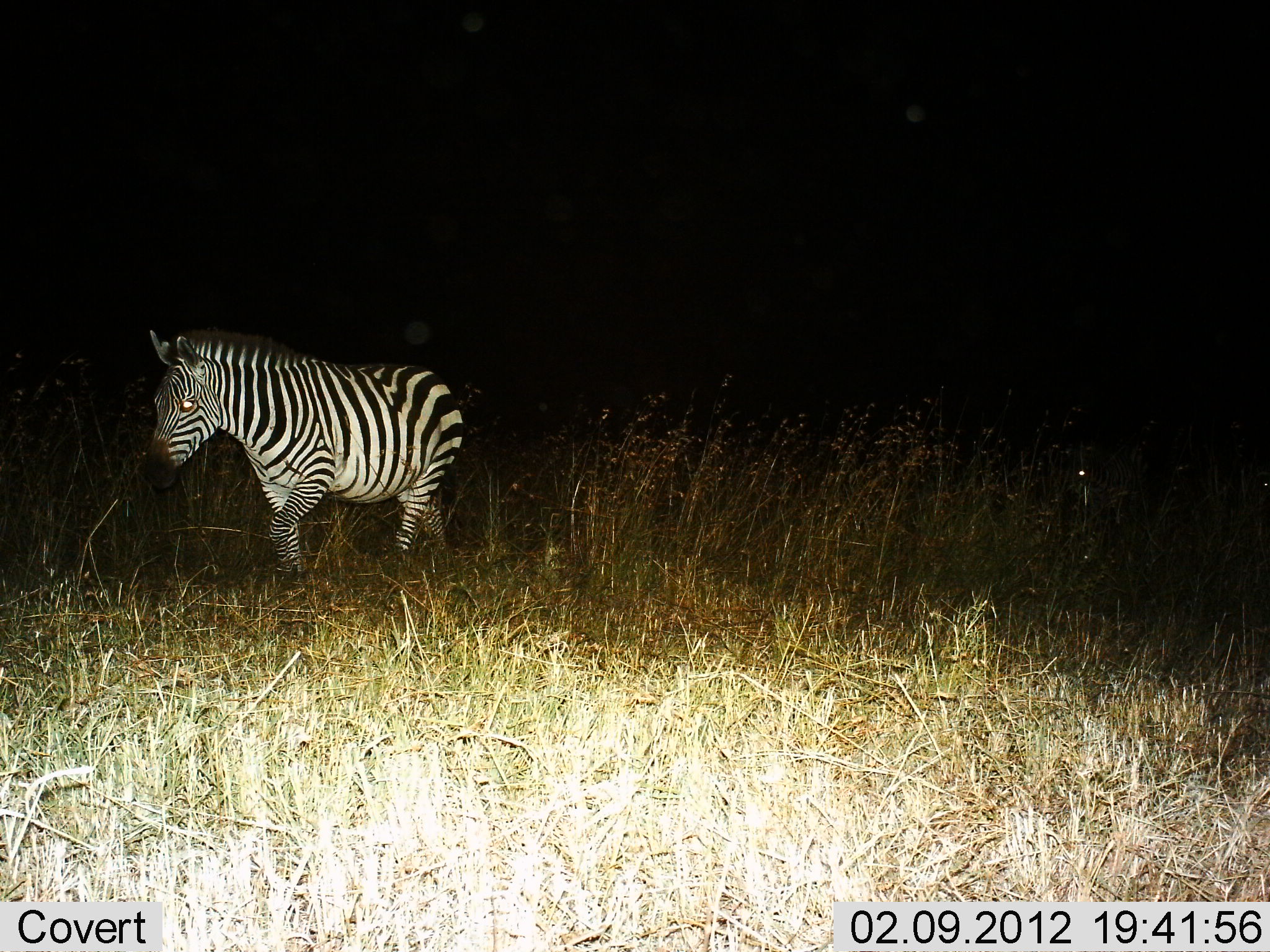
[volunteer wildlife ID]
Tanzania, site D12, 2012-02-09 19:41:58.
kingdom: Animalia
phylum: Chordata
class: Mammalia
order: Perissodactyla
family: Equidae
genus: Equus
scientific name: Equus quagga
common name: plains zebra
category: zebra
Zebra (plains zebra) (Equus quagga), count 1. Behavior (volunteer vote fractions): standing 29%, resting 0%, moving 79%, interacting 0%. Young present (vote fraction): 0%. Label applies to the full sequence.